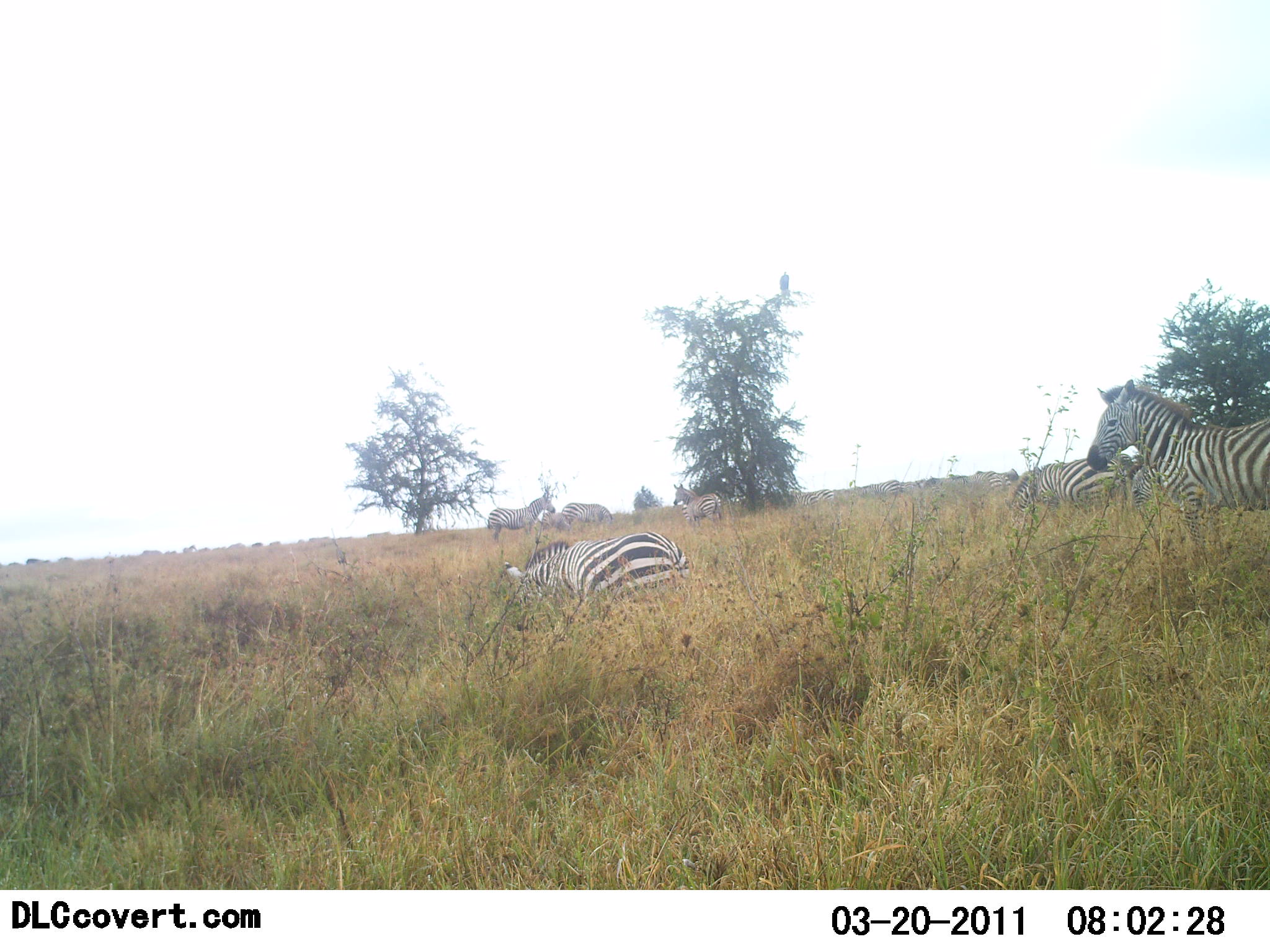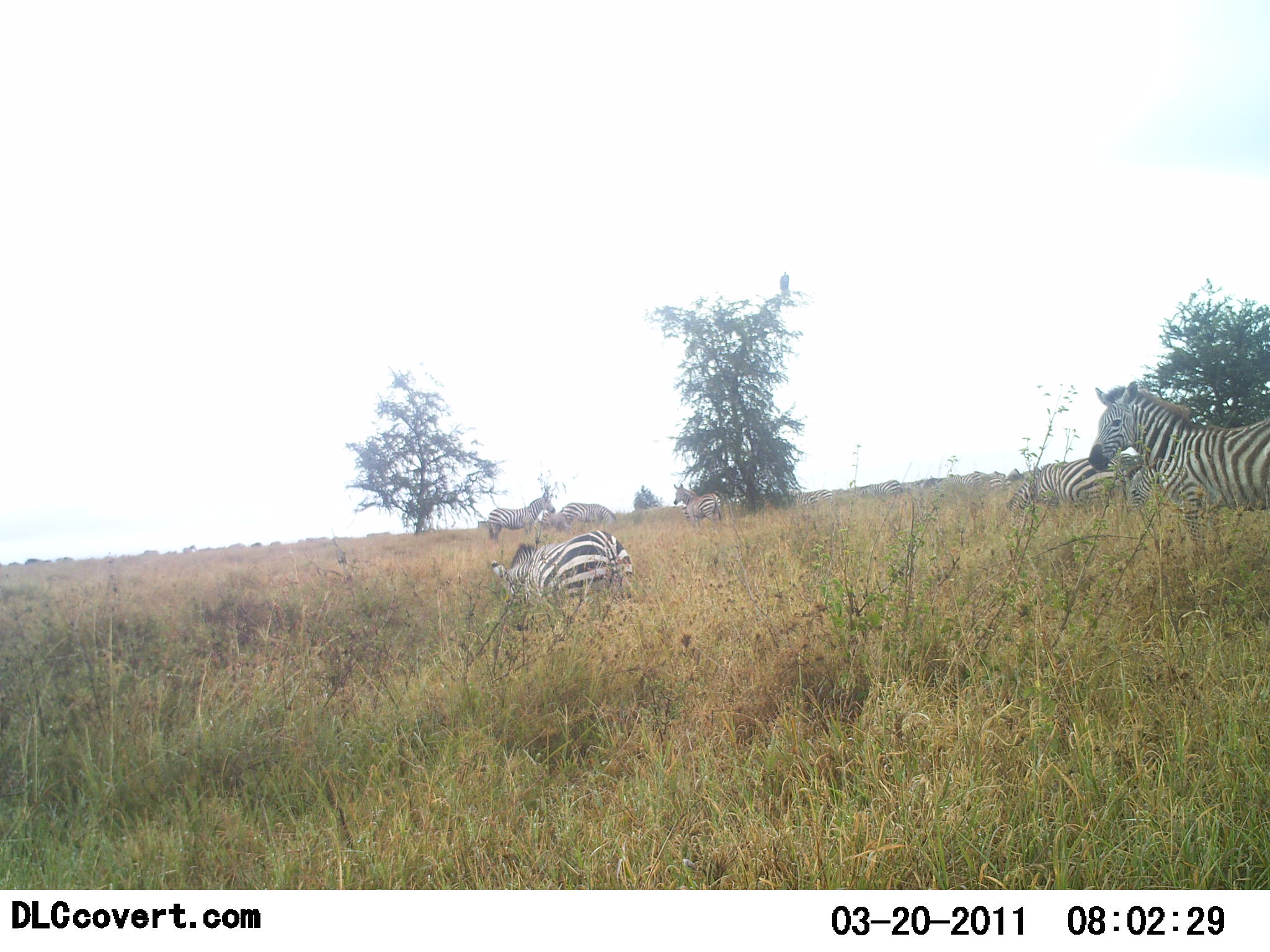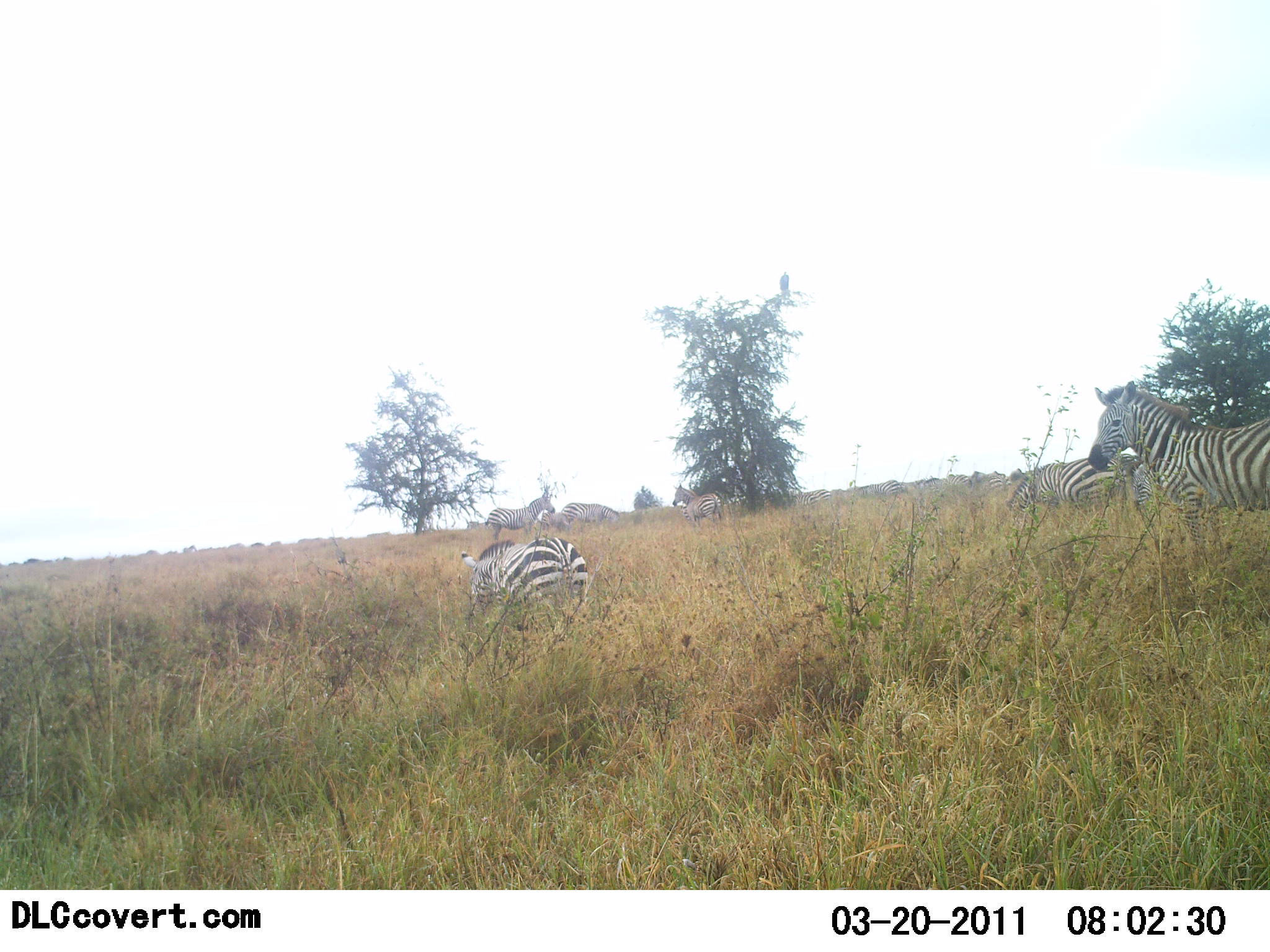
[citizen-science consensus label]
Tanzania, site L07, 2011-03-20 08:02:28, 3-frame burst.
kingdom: Animalia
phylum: Chordata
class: Mammalia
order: Perissodactyla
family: Equidae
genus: Equus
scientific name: Equus quagga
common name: plains zebra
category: zebra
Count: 7.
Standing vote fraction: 70%.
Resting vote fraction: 0%.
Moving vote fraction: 20%.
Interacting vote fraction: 0%.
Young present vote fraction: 0%.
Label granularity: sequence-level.